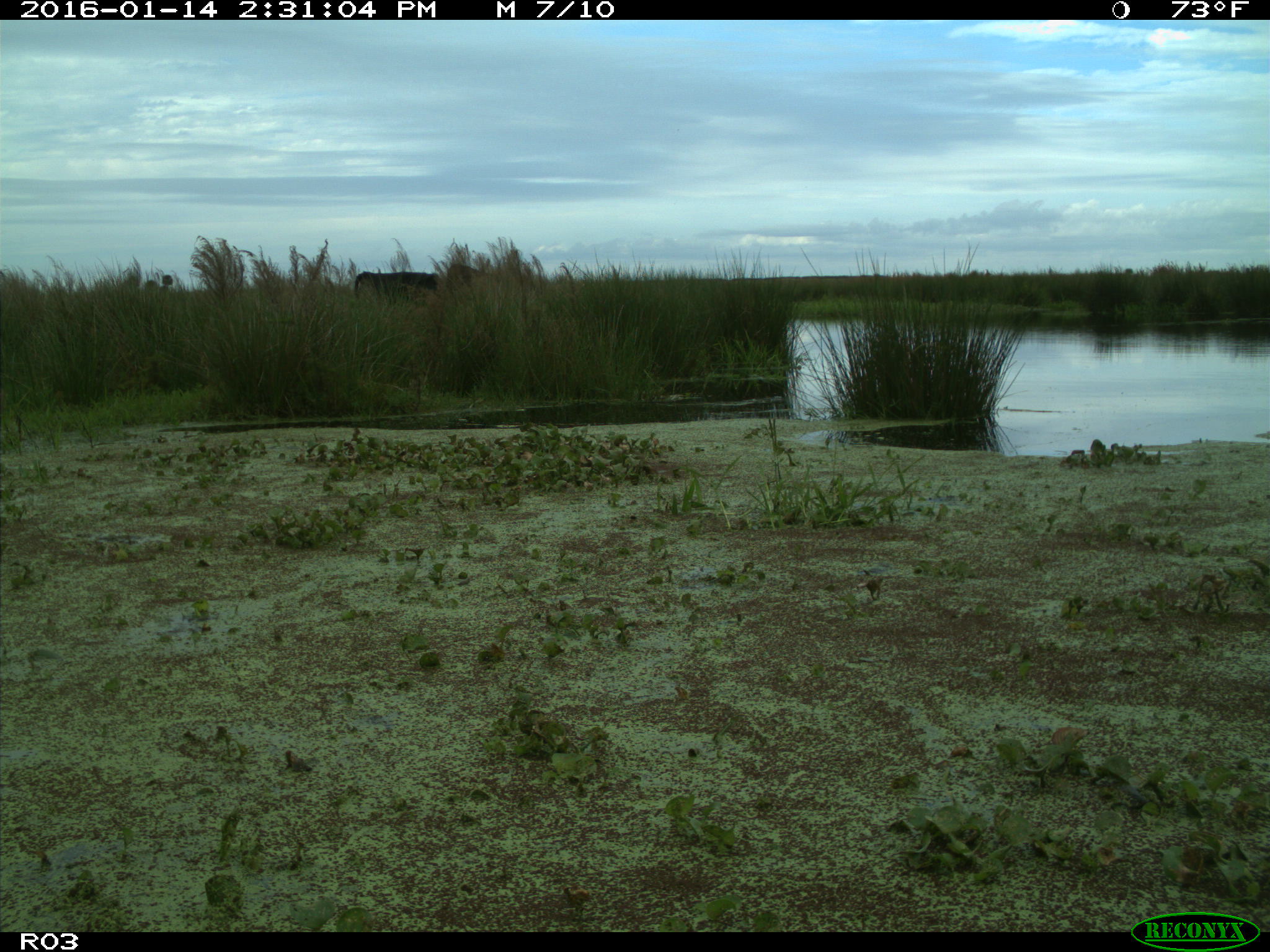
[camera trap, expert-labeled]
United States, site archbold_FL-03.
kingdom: Animalia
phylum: Chordata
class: Mammalia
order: Artiodactyla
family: Bovidae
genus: Bos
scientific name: Bos taurus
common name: domestic cow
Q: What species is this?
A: Bos taurus (domestic cow).